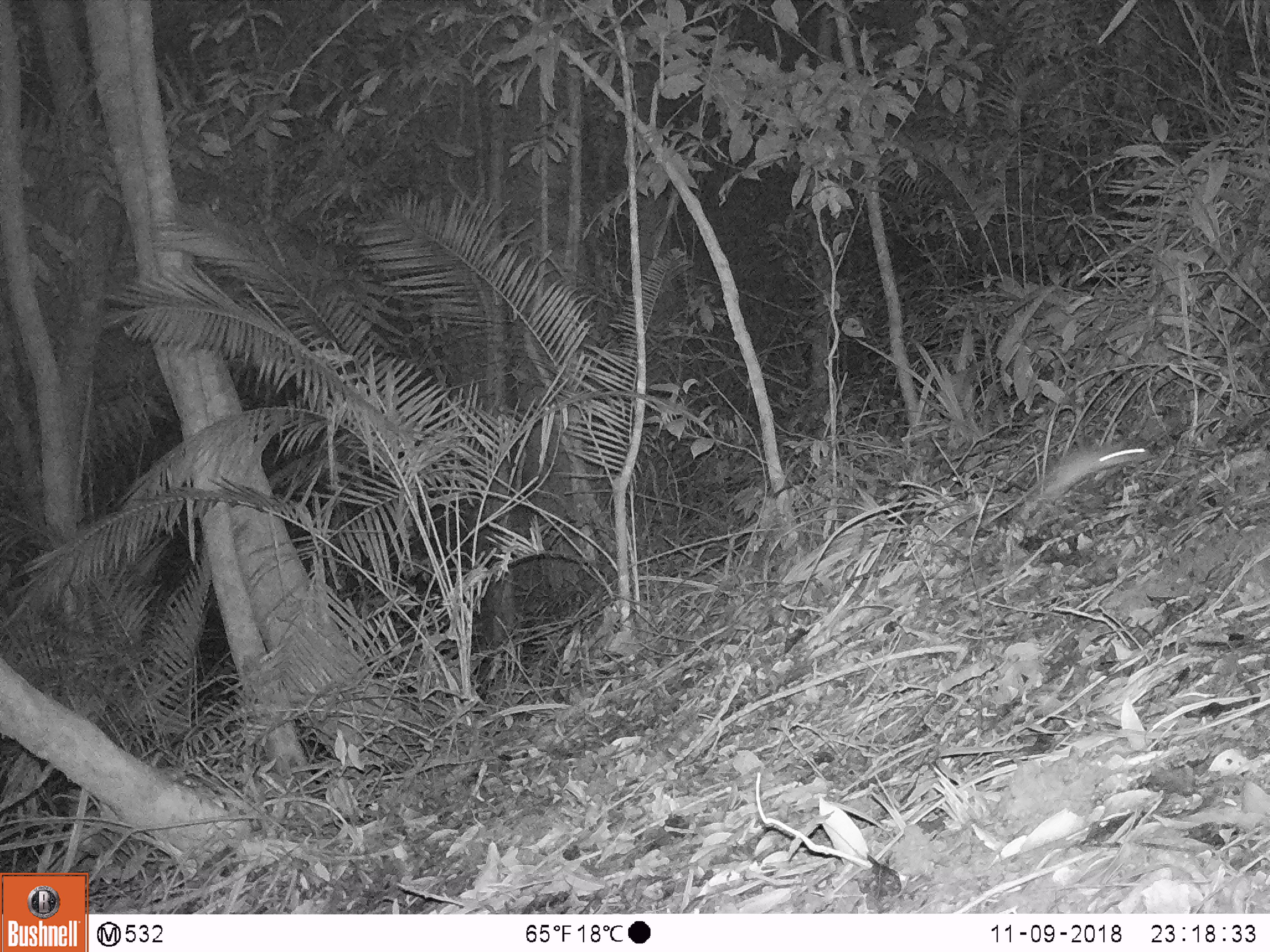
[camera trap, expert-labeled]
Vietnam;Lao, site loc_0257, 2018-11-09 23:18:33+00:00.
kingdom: Animalia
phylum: Chordata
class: Mammalia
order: Rodentia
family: Muridae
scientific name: Muridae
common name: old-world mice and rats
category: unidentified murid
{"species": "unidentified murid (old-world mice and rats) (Muridae)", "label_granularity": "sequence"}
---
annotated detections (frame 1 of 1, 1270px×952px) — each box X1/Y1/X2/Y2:
unidentified murid: 1020/445/1150/510